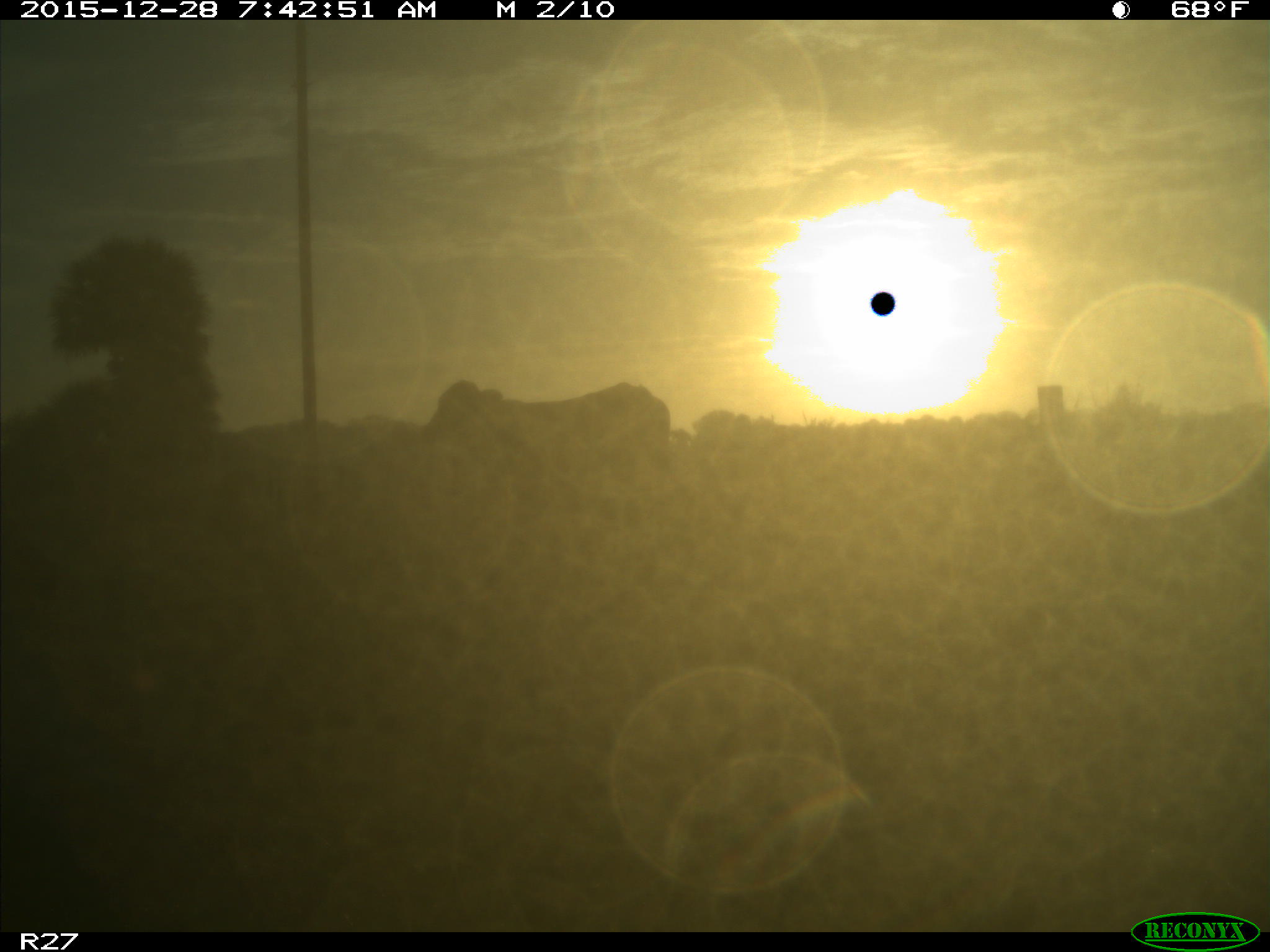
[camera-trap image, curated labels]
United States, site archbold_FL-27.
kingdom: Animalia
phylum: Chordata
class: Mammalia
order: Artiodactyla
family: Bovidae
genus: Bos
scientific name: Bos taurus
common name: domestic cow